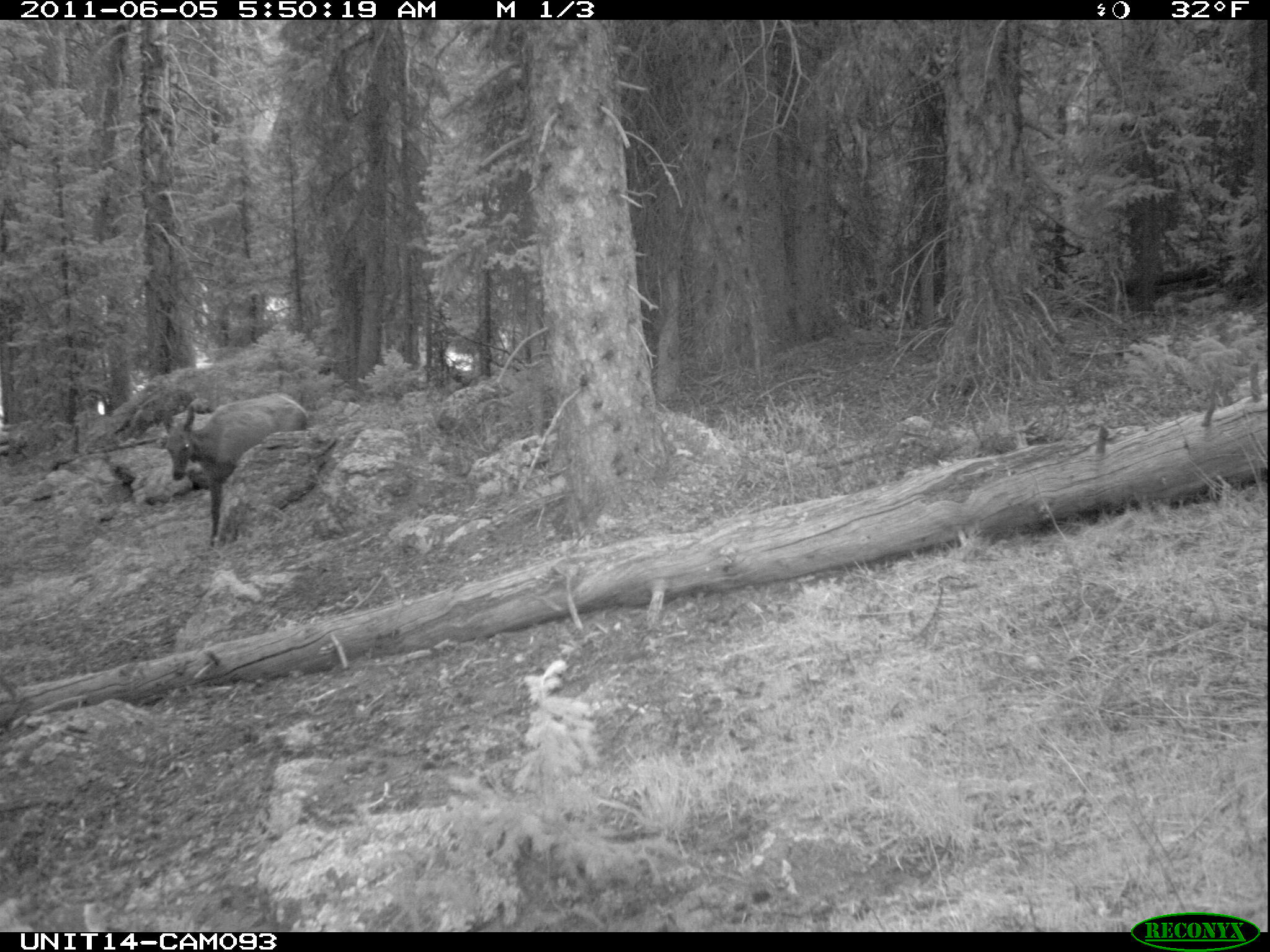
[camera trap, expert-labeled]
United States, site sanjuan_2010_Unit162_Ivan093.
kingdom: Animalia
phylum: Chordata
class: Mammalia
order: Artiodactyla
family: Cervidae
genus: Cervus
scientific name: Cervus elaphus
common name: red deer